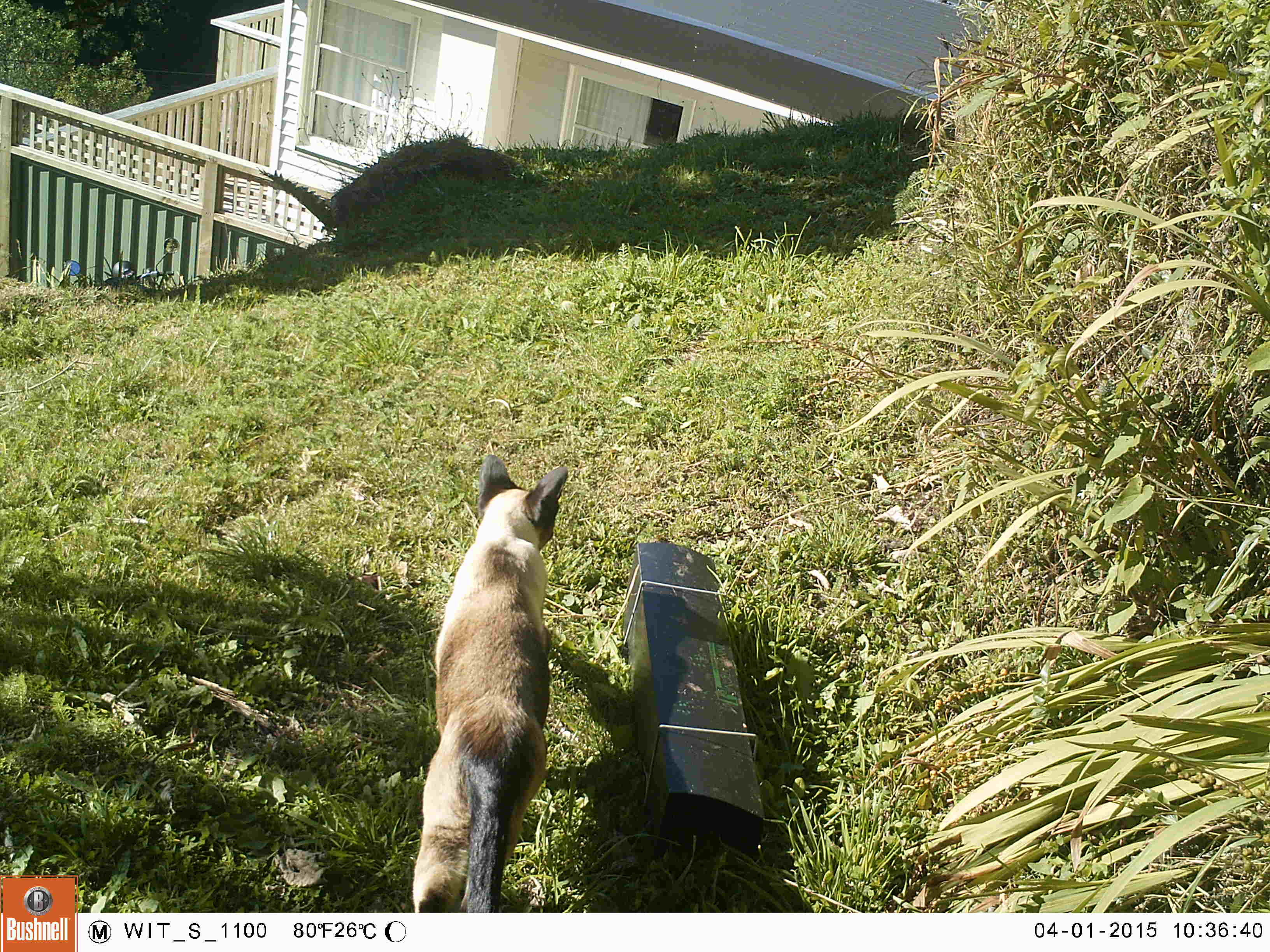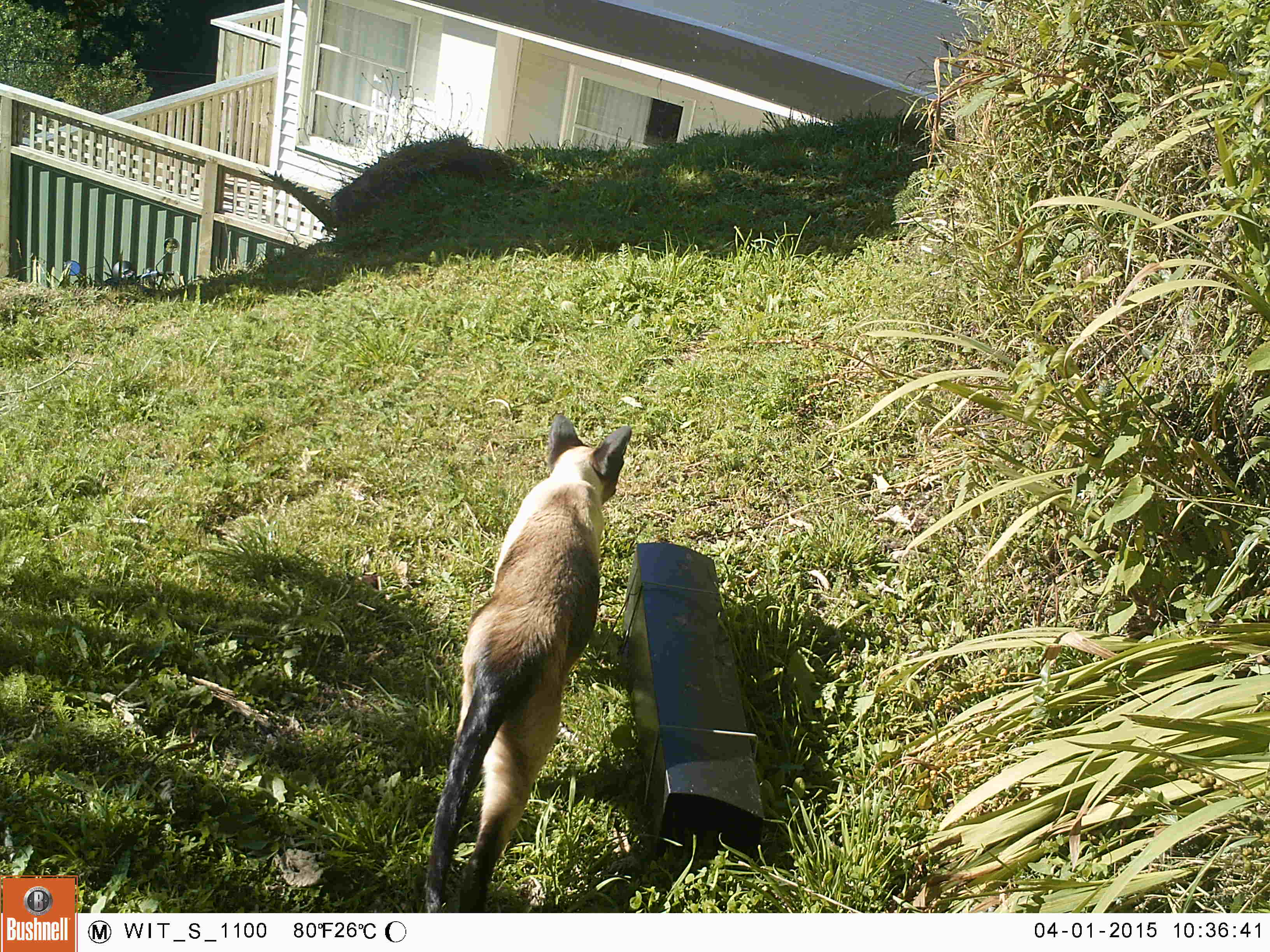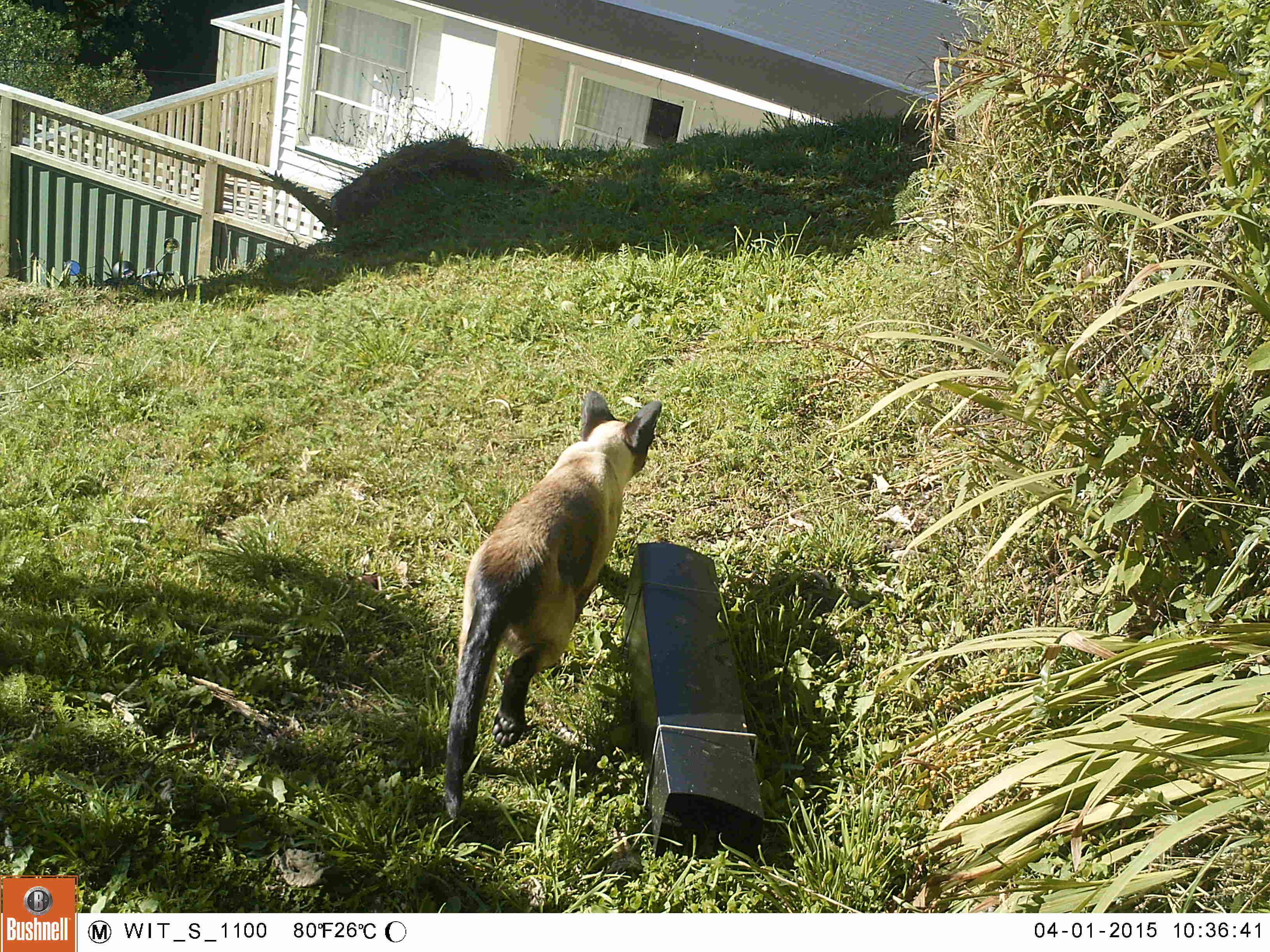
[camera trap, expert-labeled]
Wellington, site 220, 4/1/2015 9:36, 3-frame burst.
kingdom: Animalia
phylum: Chordata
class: Mammalia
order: Carnivora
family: Felidae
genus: Felis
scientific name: Felis catus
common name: cat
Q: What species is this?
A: Cat (Felis catus).